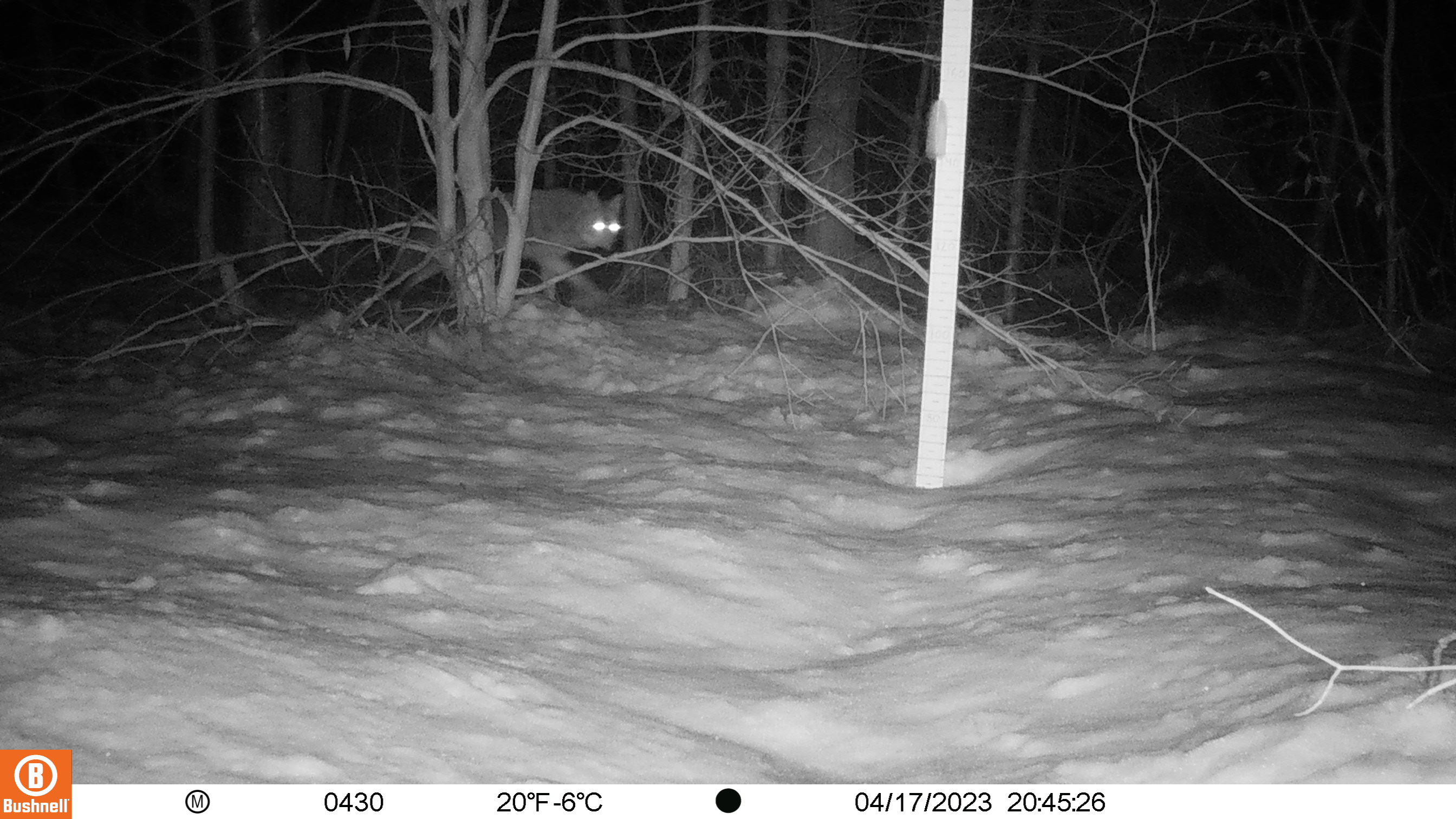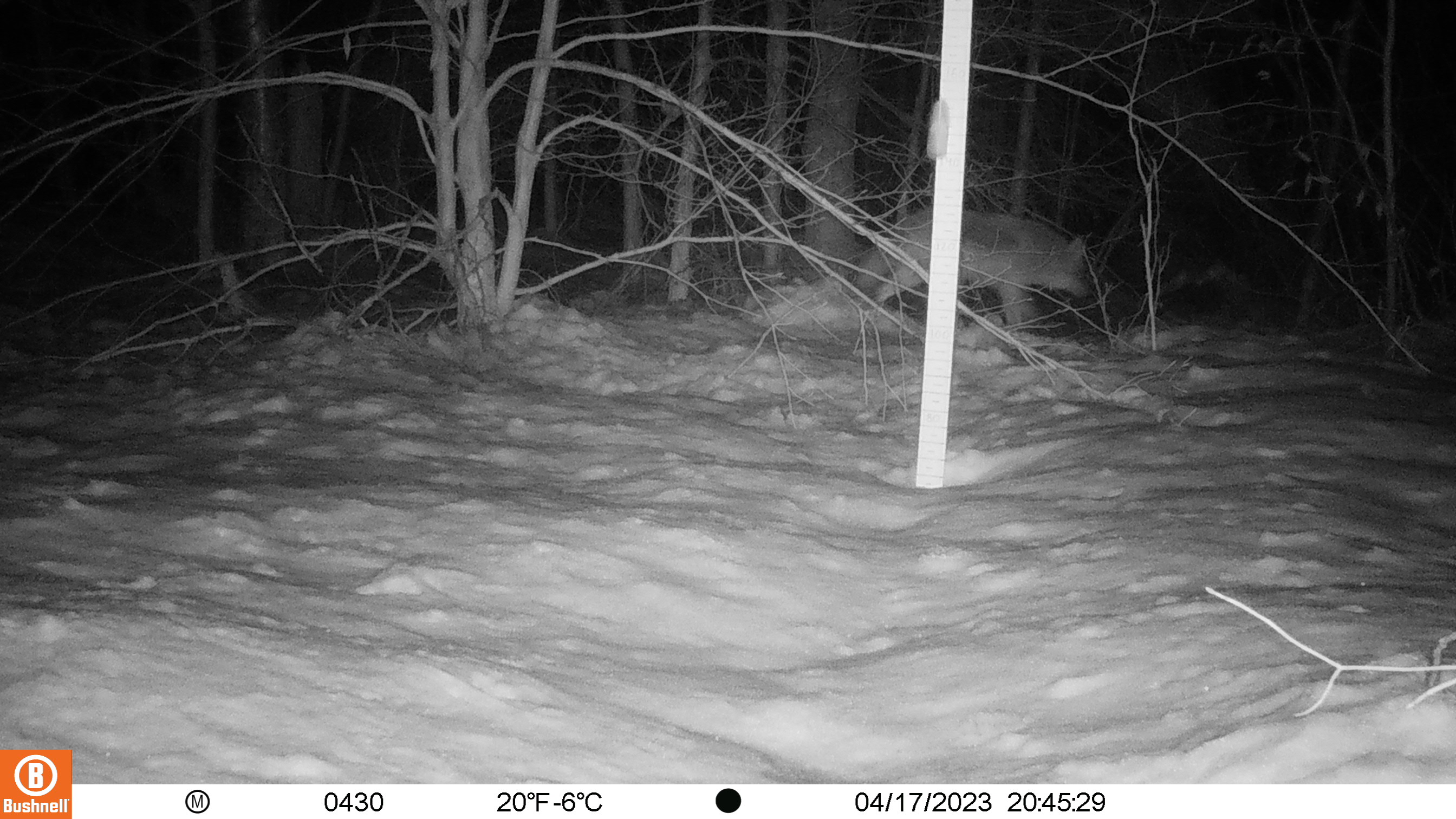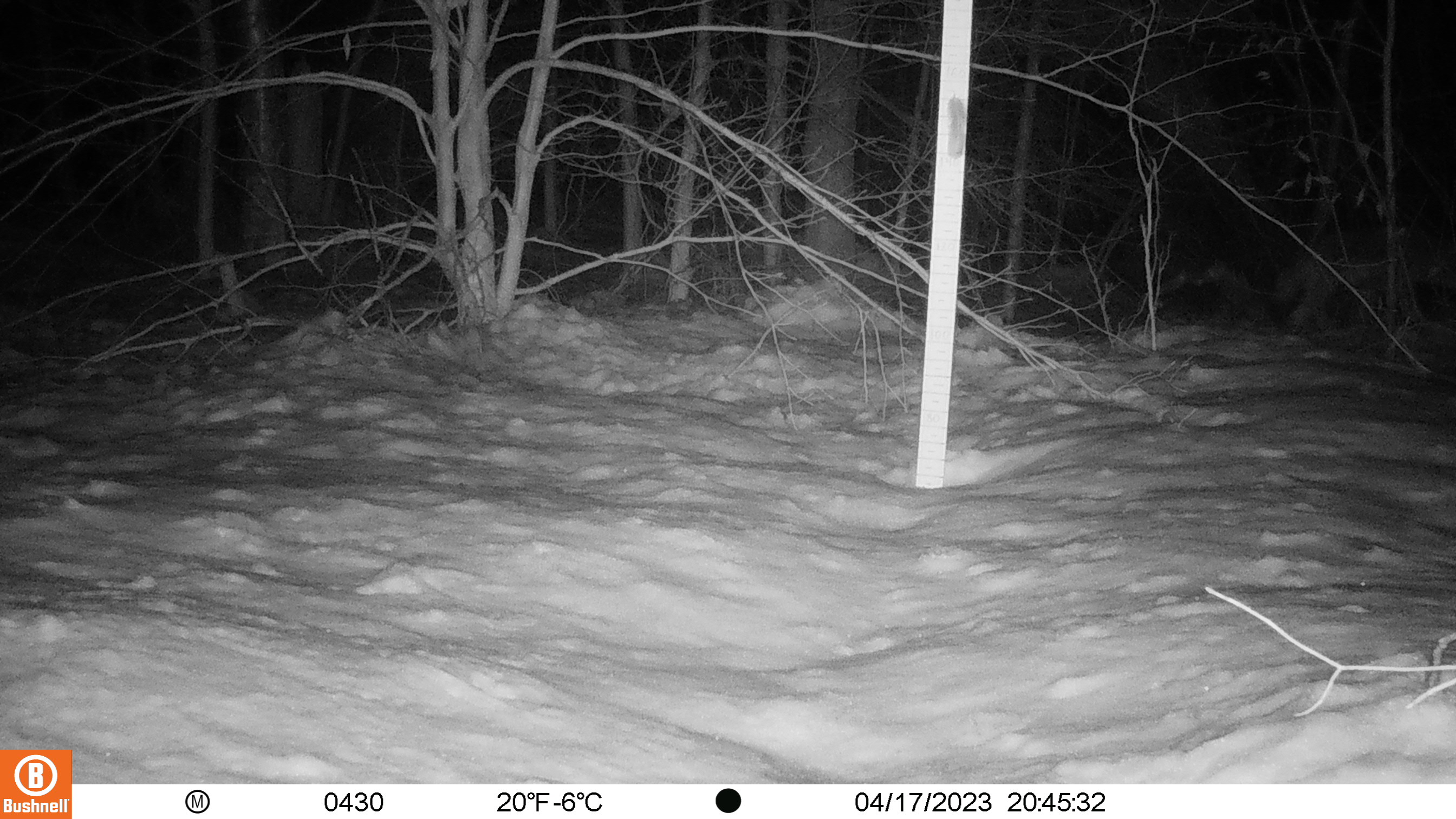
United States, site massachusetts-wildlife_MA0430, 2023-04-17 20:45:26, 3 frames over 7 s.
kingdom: Animalia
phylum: Chordata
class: Mammalia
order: Carnivora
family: Canidae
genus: Canis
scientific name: Canis latrans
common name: coyote